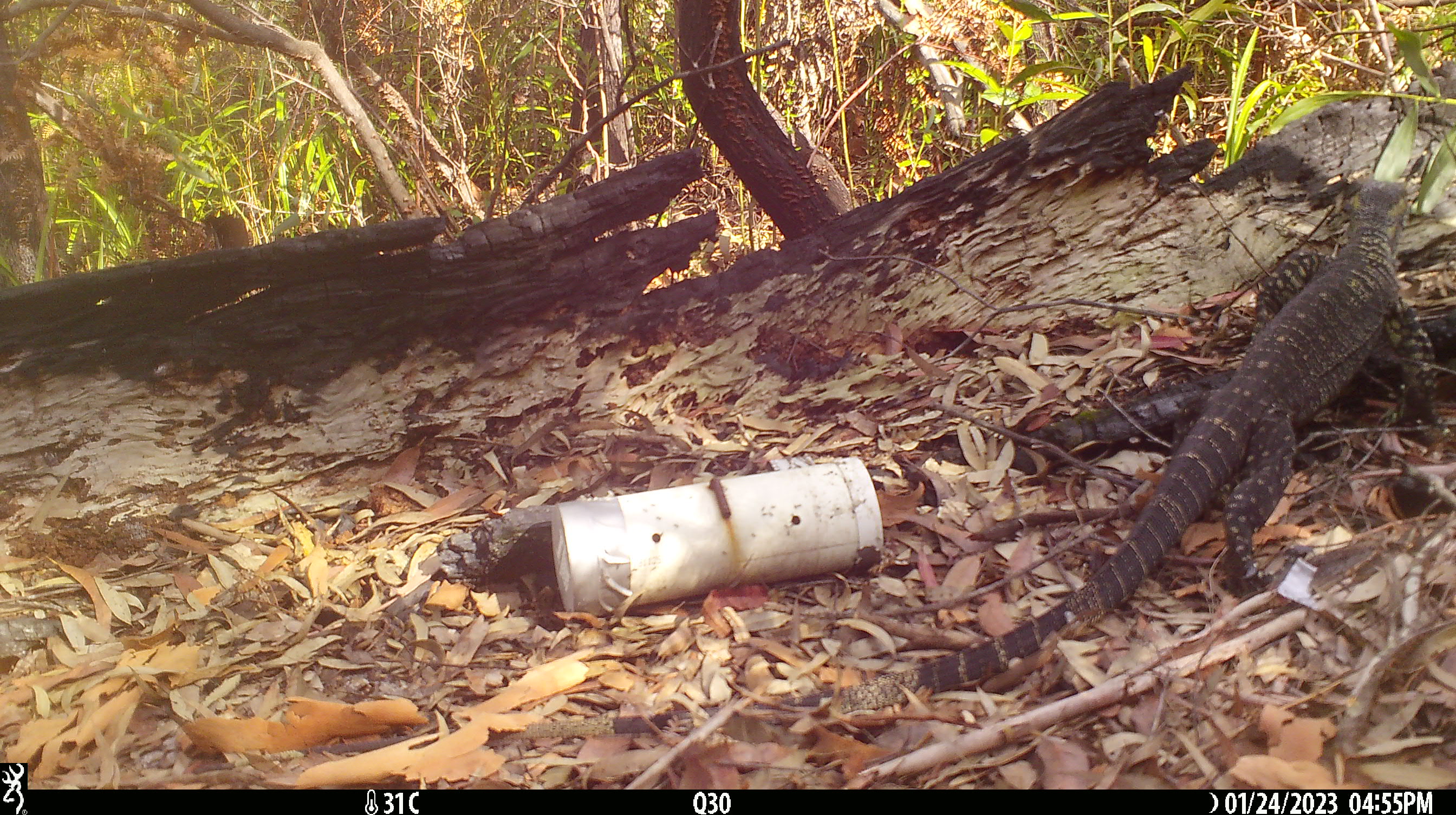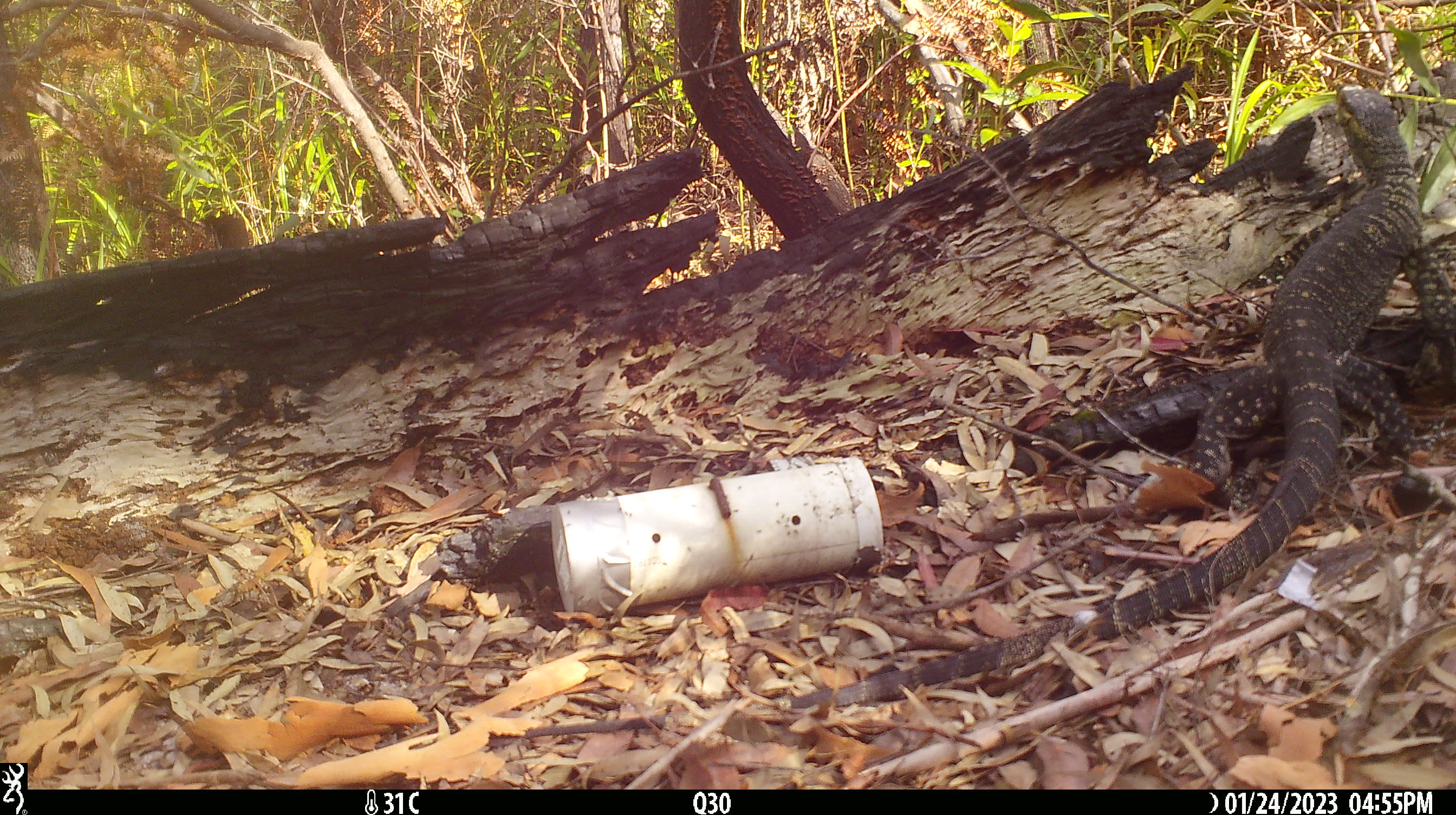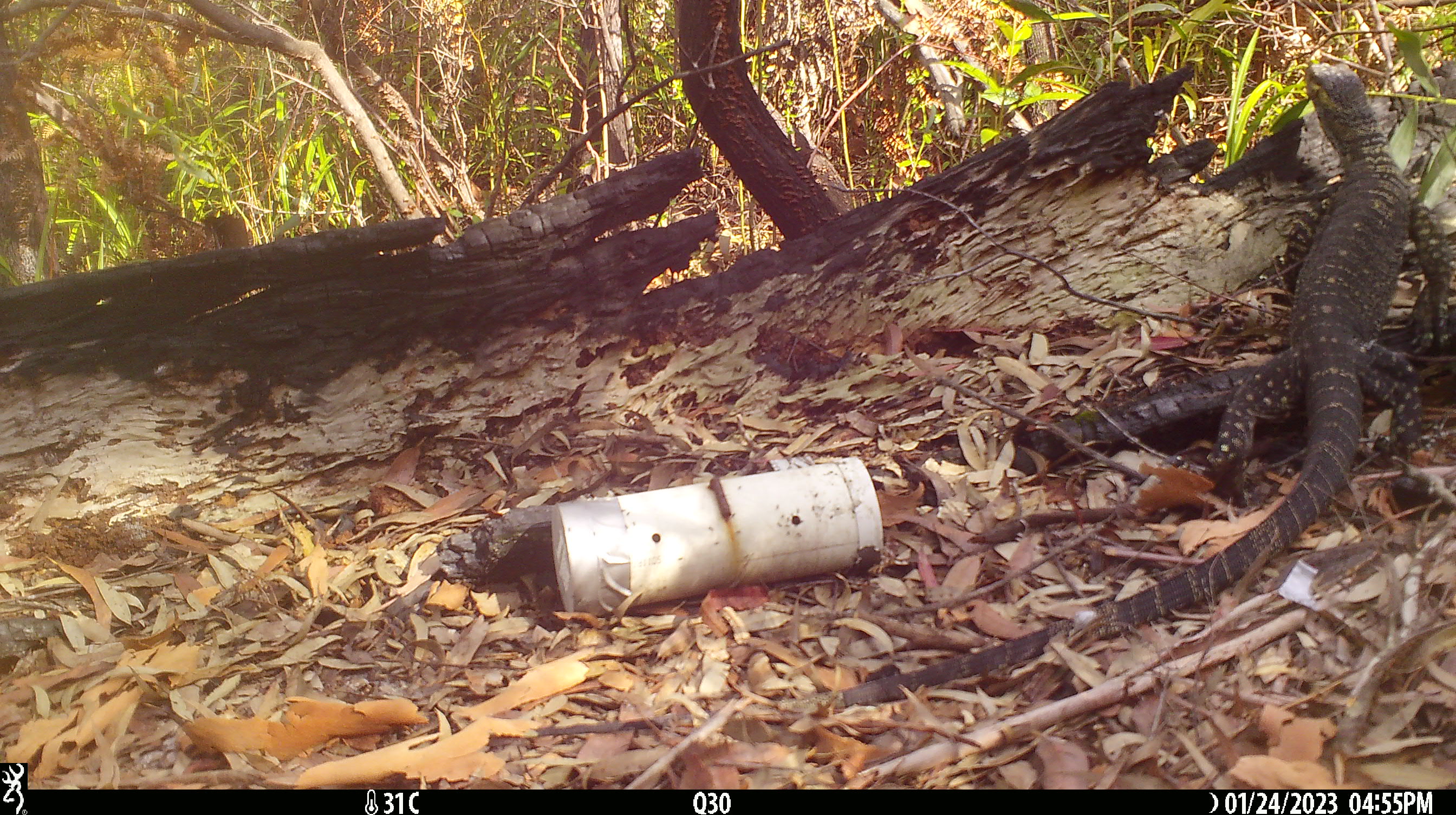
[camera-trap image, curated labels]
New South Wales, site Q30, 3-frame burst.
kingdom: Animalia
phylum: Chordata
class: Reptilia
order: Squamata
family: Varanidae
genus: Varanus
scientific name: Varanus varius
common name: lace monitor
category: goanna